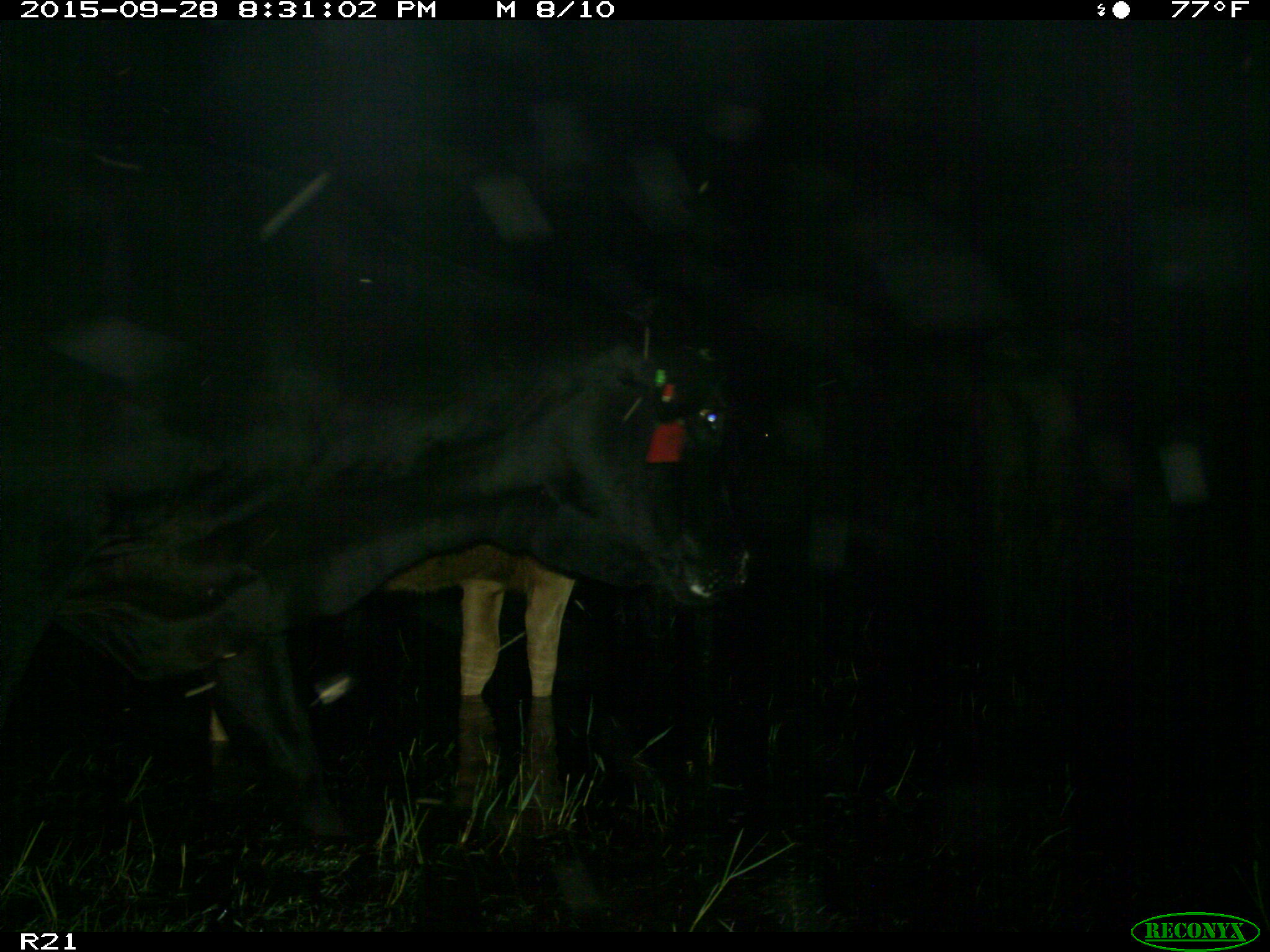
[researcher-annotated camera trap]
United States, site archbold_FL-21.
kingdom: Animalia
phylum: Chordata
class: Mammalia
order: Artiodactyla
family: Bovidae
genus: Bos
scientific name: Bos taurus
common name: domestic cow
Bos taurus (domestic cow).